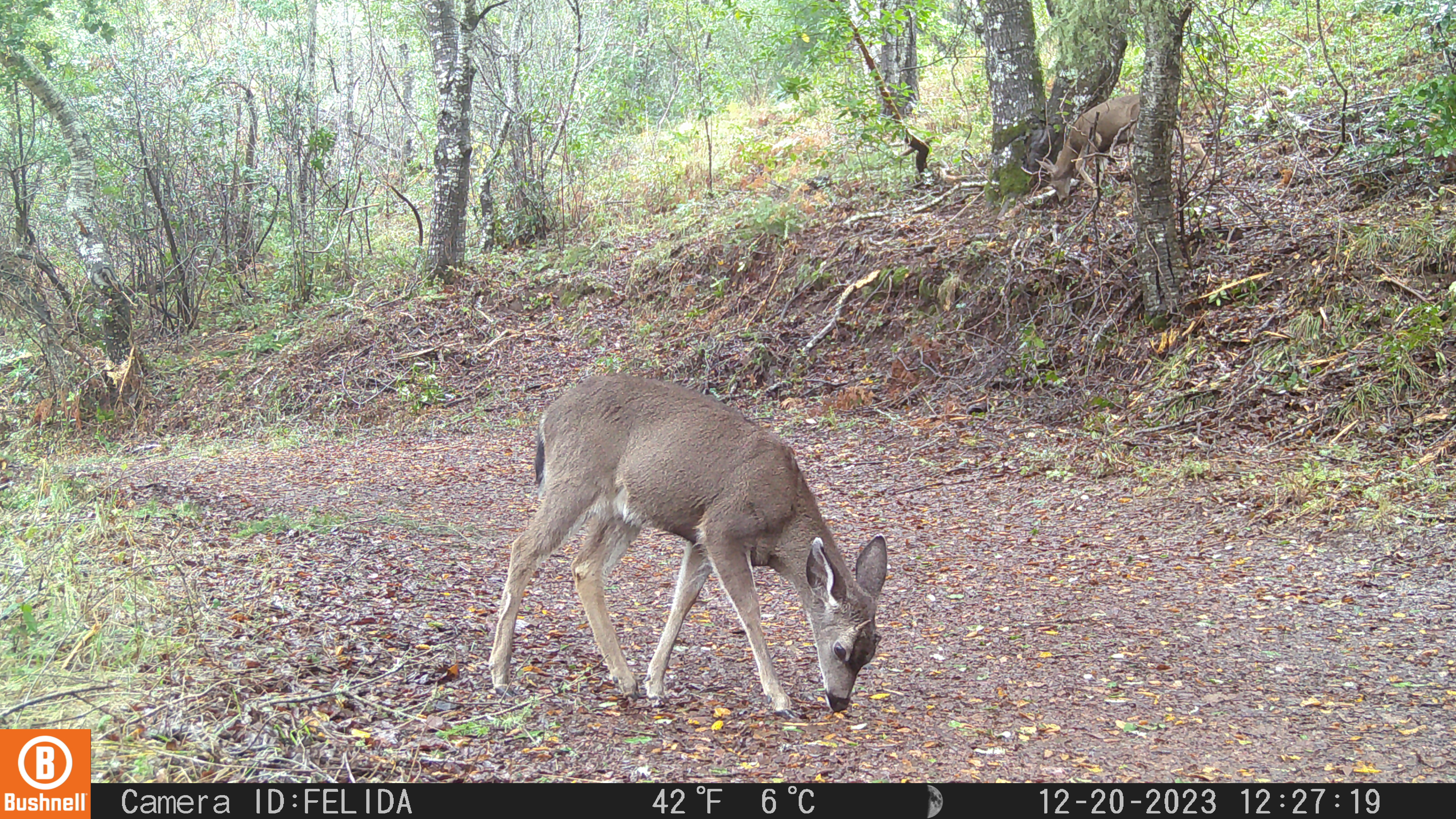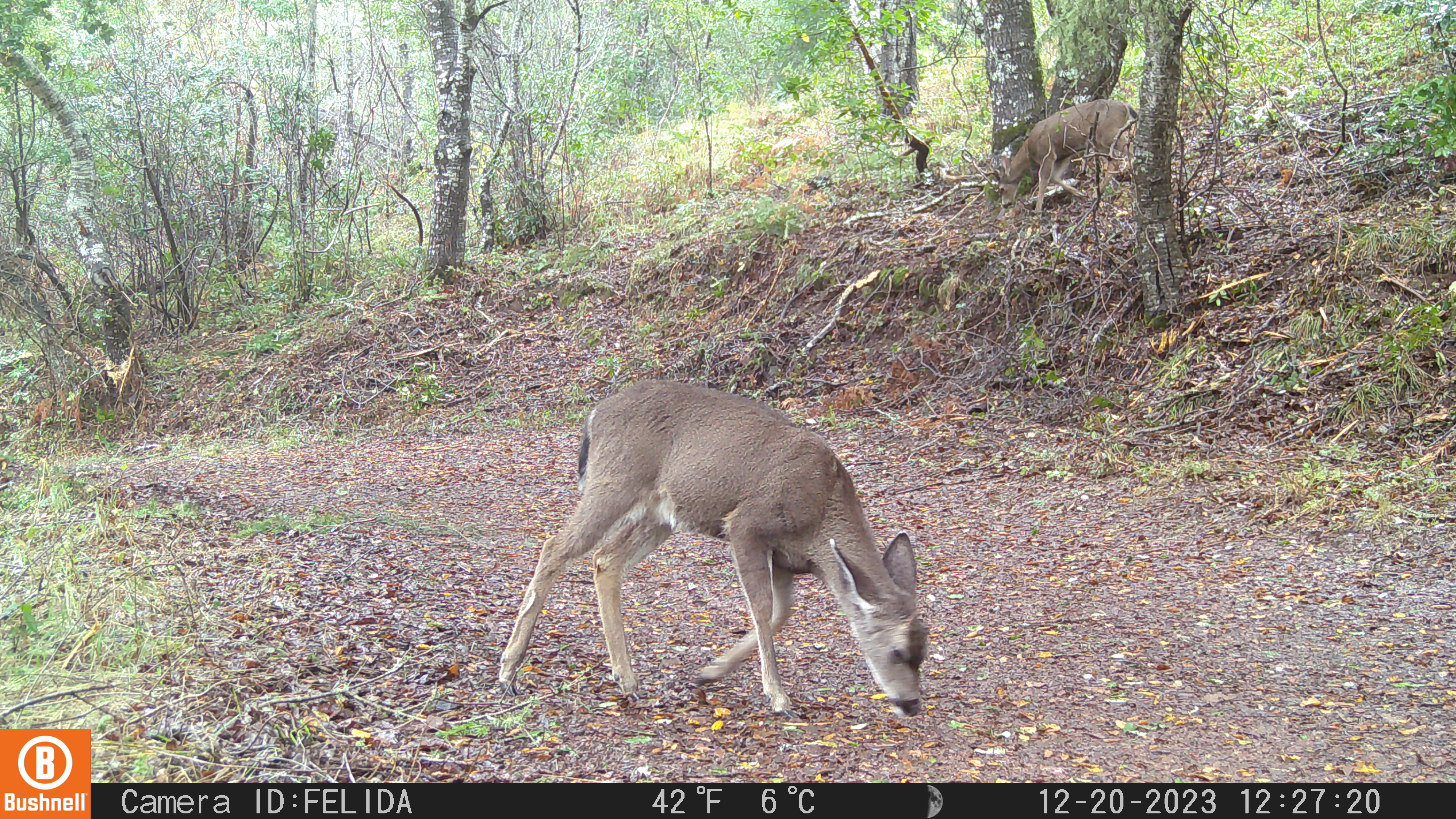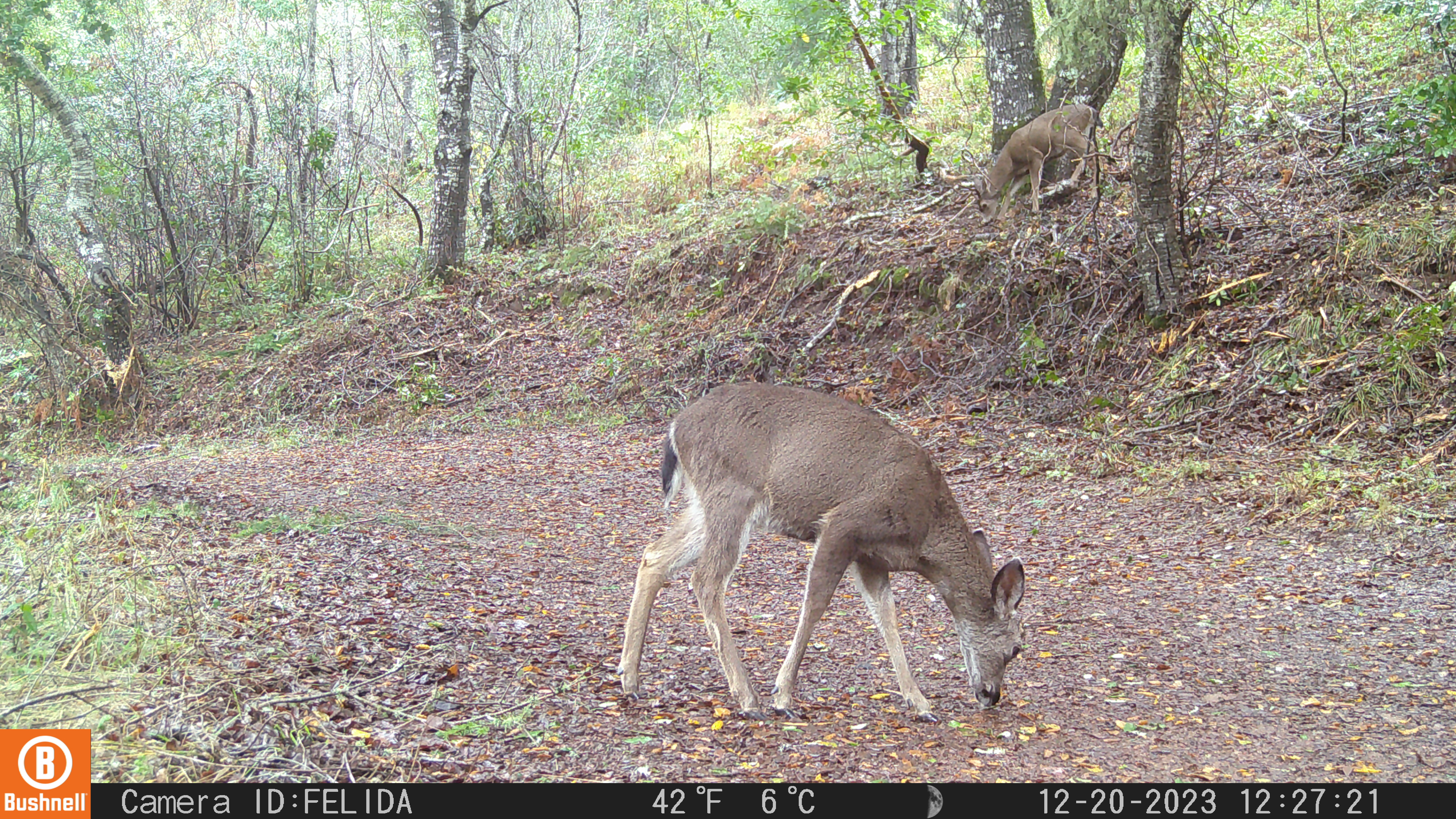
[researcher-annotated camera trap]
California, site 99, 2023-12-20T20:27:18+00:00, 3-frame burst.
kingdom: Animalia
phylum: Chordata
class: Mammalia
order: Artiodactyla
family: Cervidae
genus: Odocoileus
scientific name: Odocoileus hemionus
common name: mule deer